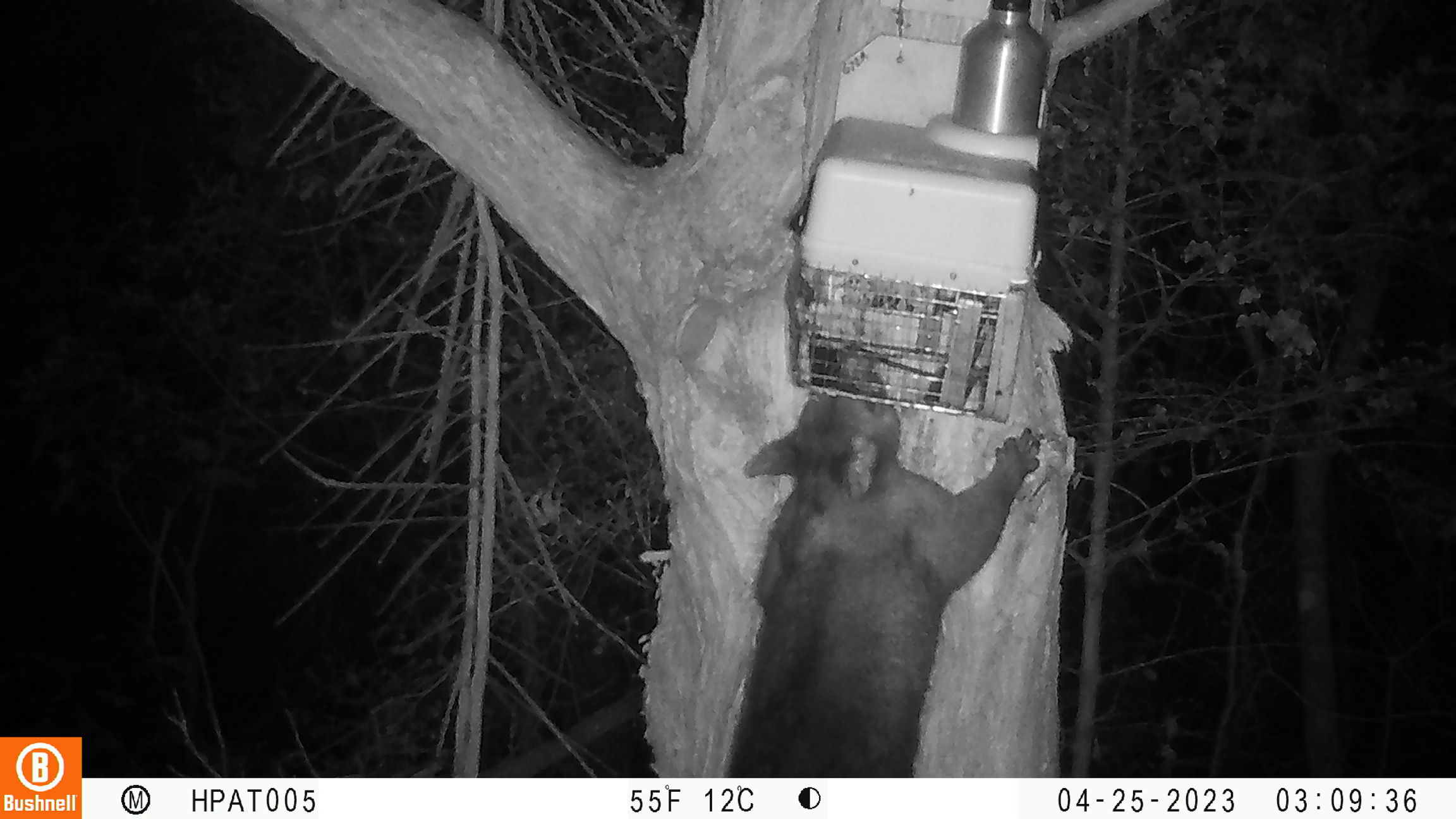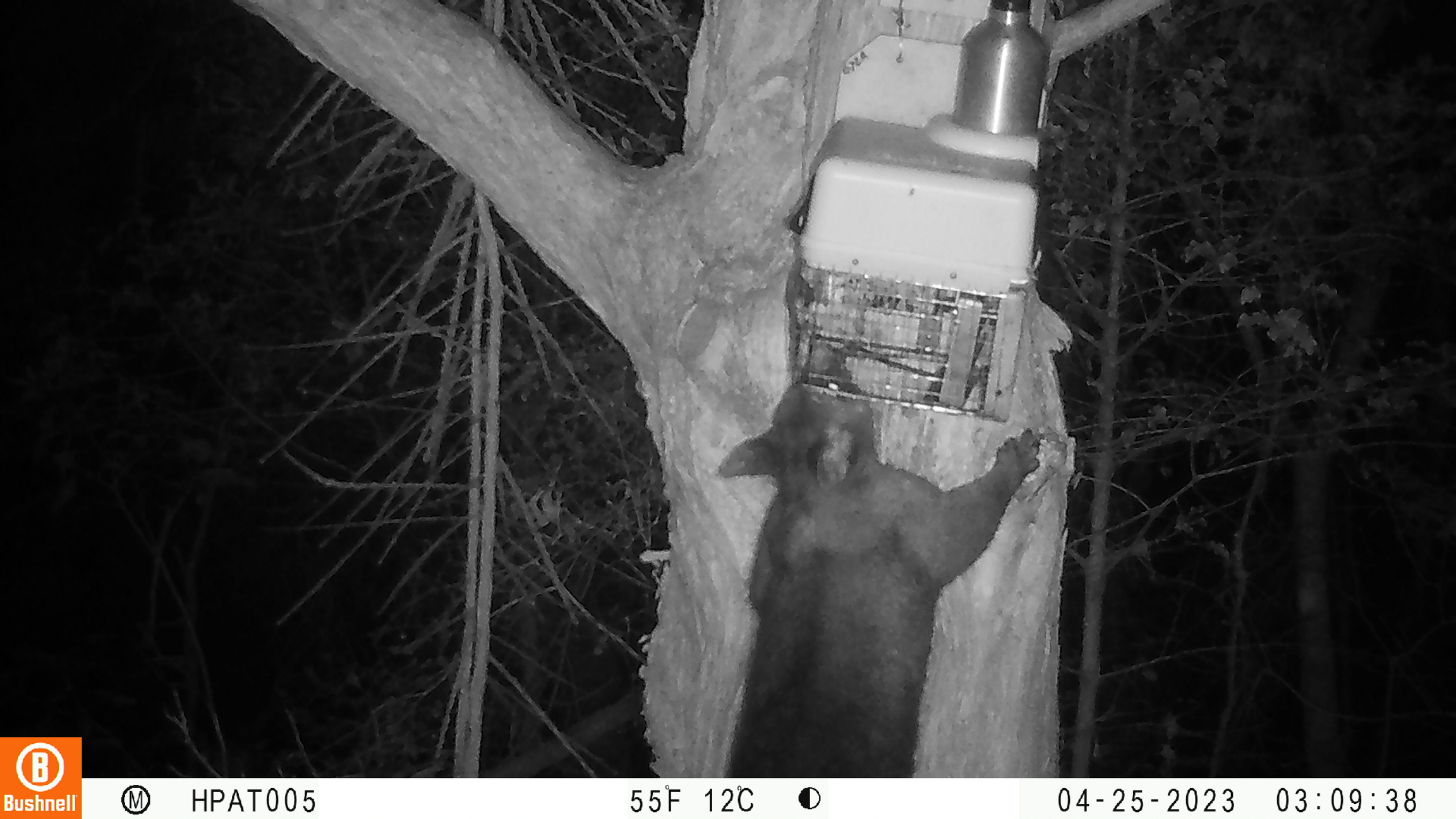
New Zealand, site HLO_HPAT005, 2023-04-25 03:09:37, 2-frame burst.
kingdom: Animalia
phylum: Chordata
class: Mammalia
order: Diprotodontia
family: Phalangeridae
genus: Trichosurus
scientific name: Trichosurus vulpecula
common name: common brushtail possum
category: possum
Possum (common brushtail possum) (Trichosurus vulpecula).